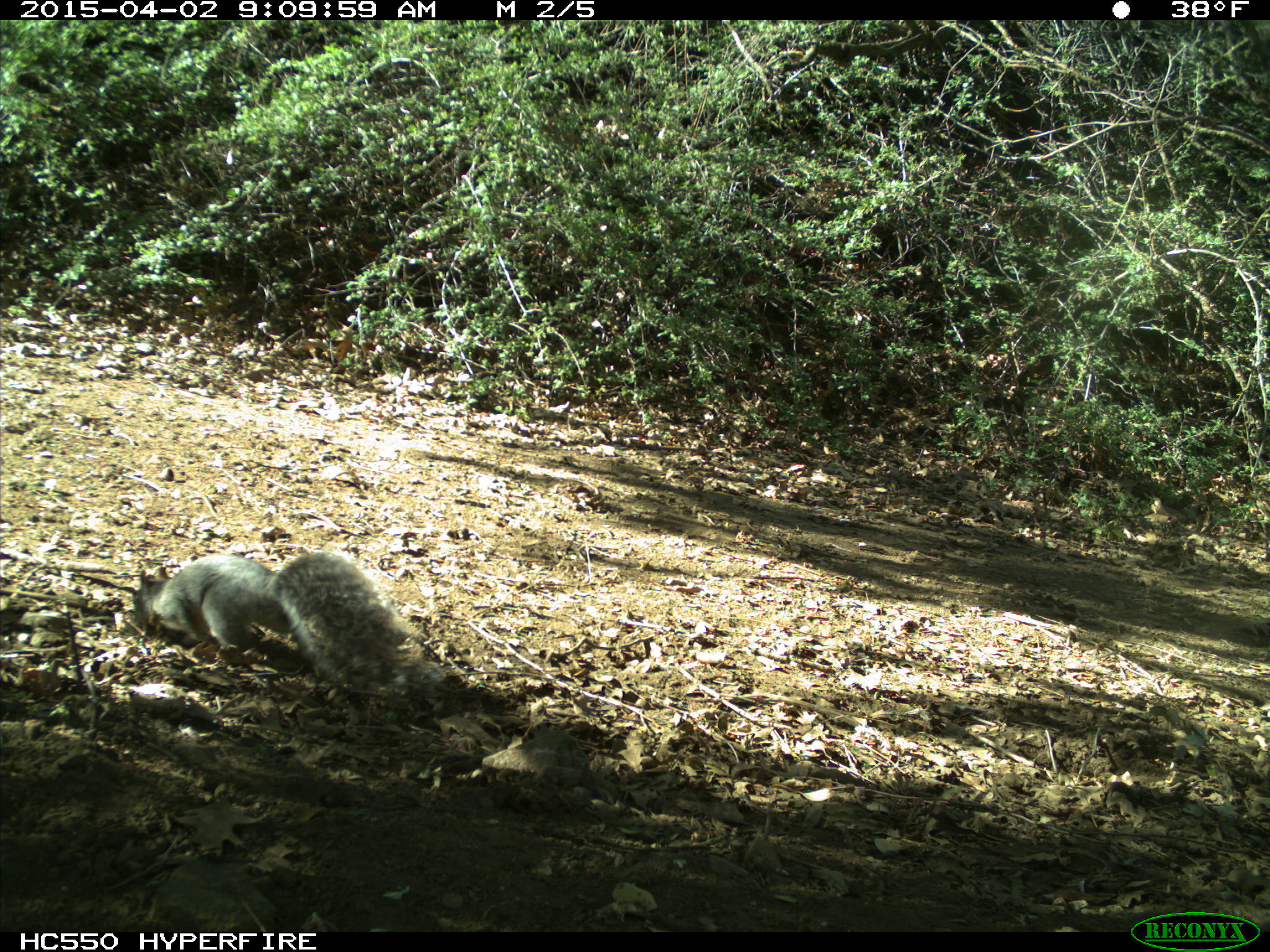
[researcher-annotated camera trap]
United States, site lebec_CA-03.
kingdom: Animalia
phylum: Chordata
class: Mammalia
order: Rodentia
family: Sciuridae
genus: Sciurus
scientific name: Sciurus carolinensis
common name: eastern gray squirrel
Sciurus carolinensis (eastern gray squirrel).